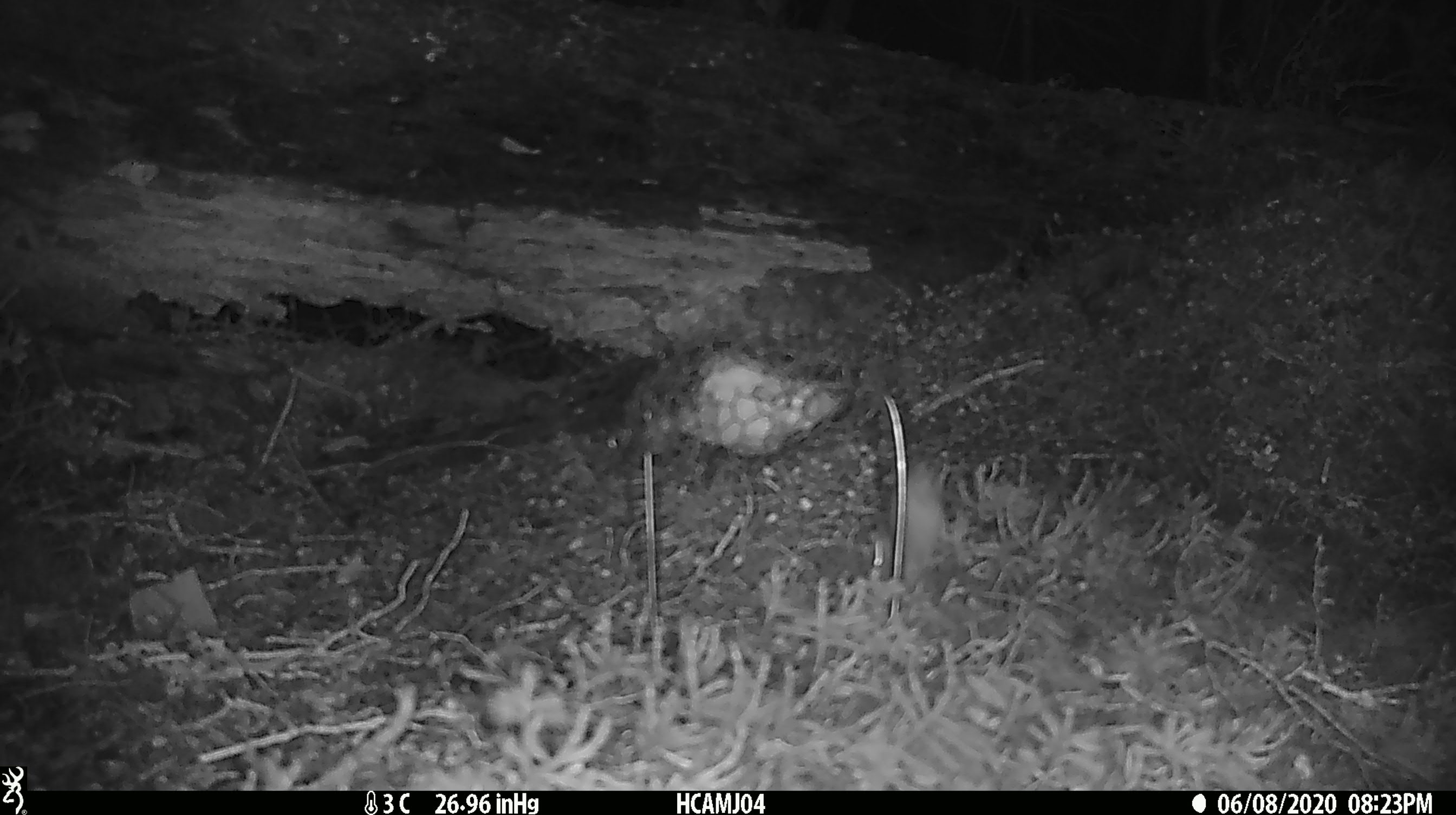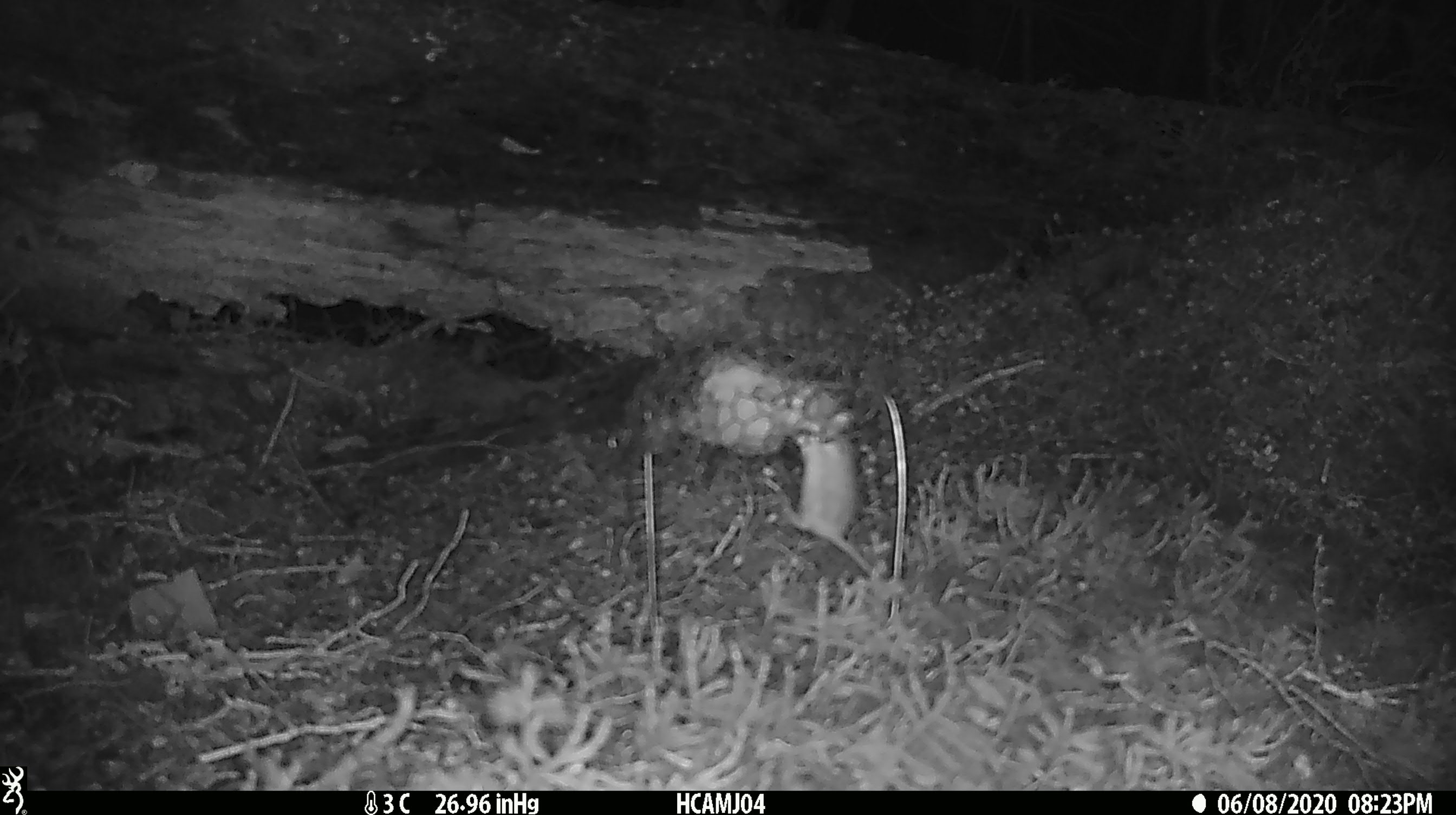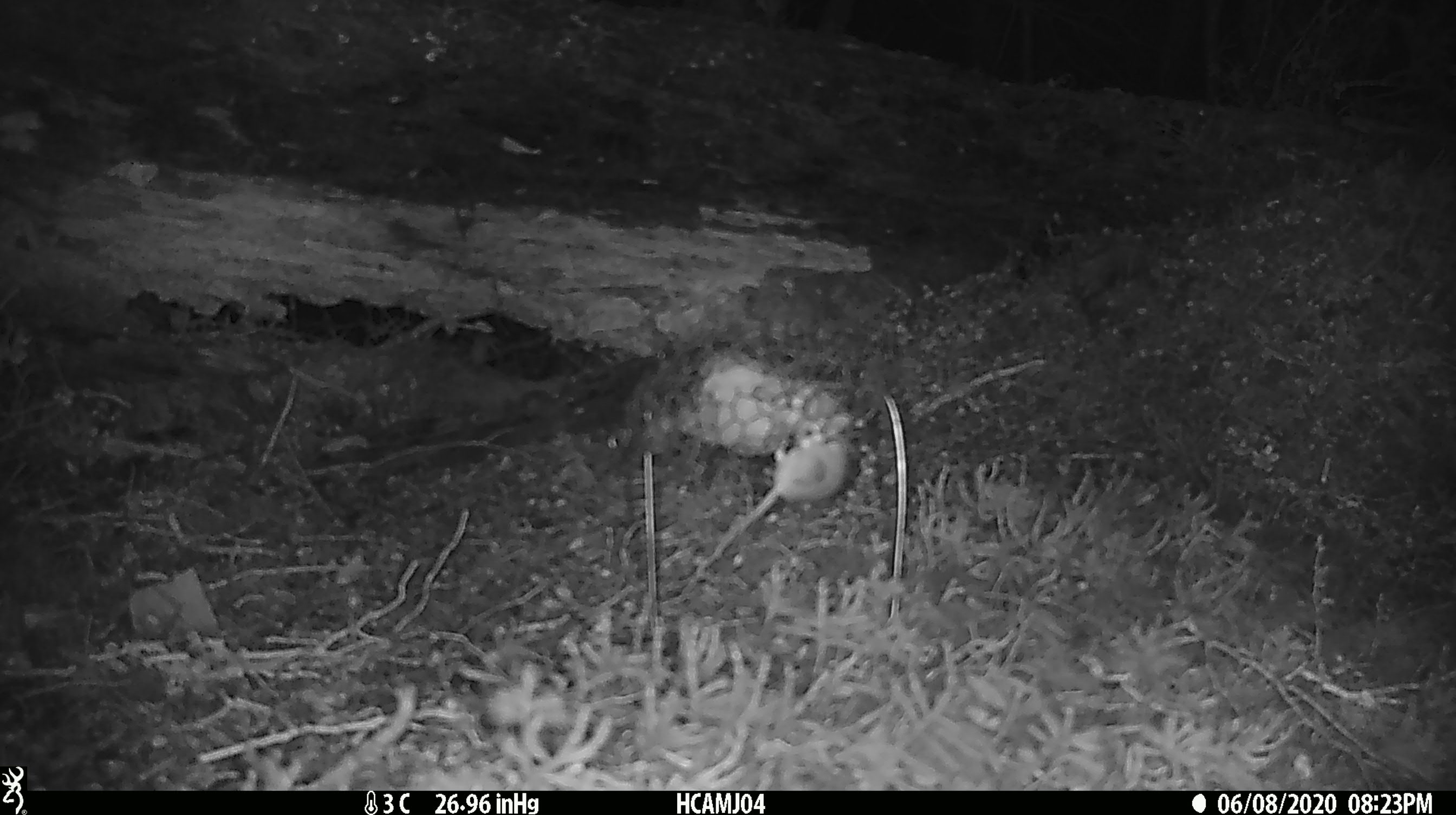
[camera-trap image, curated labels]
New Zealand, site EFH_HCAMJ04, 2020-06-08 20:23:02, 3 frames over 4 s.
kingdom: Animalia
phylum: Chordata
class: Mammalia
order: Rodentia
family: Muridae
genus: Mus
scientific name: Mus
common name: mouse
Mouse (Mus).